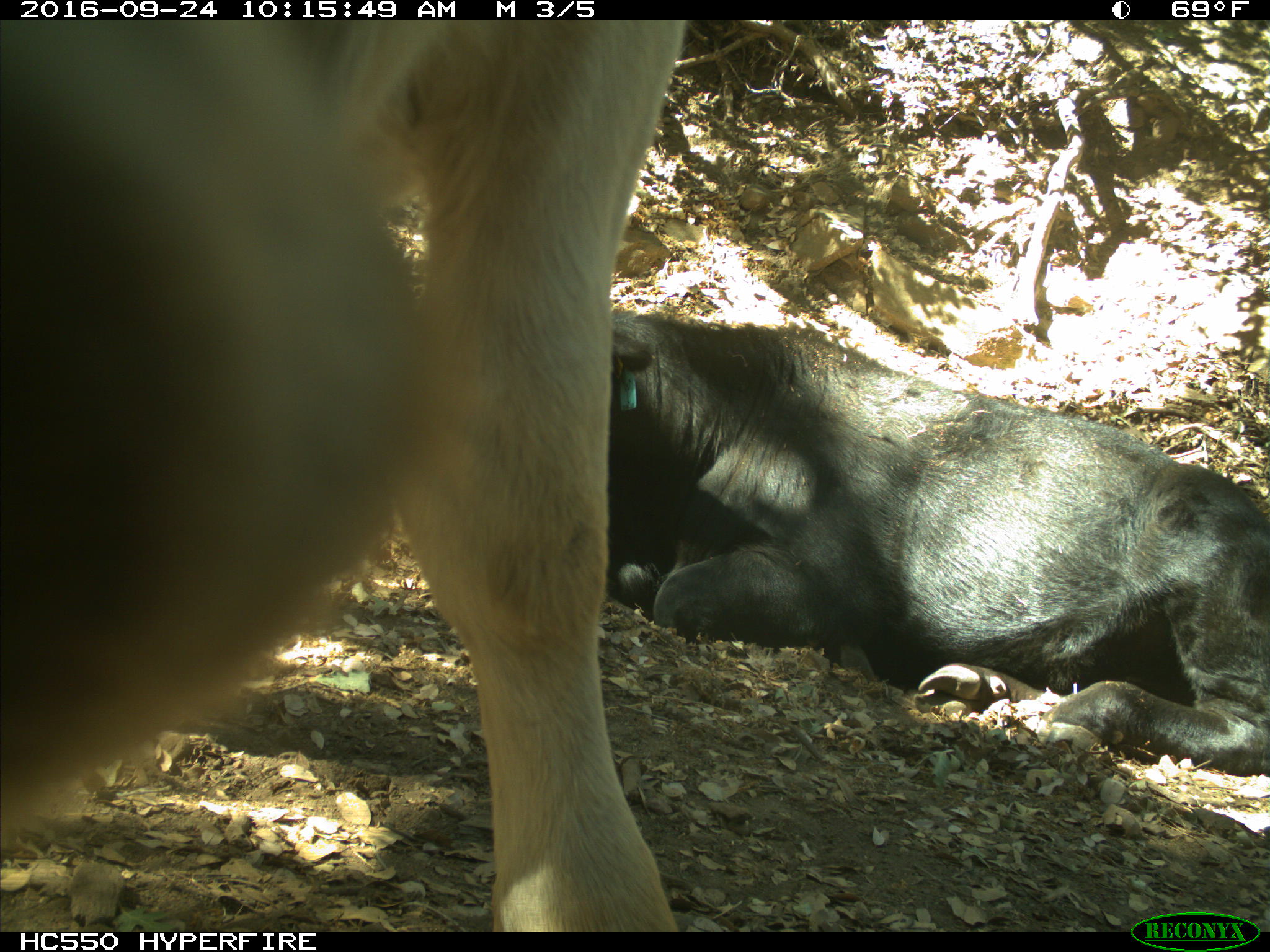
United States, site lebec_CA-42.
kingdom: Animalia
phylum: Chordata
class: Mammalia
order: Artiodactyla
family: Bovidae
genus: Bos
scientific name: Bos taurus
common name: domestic cow